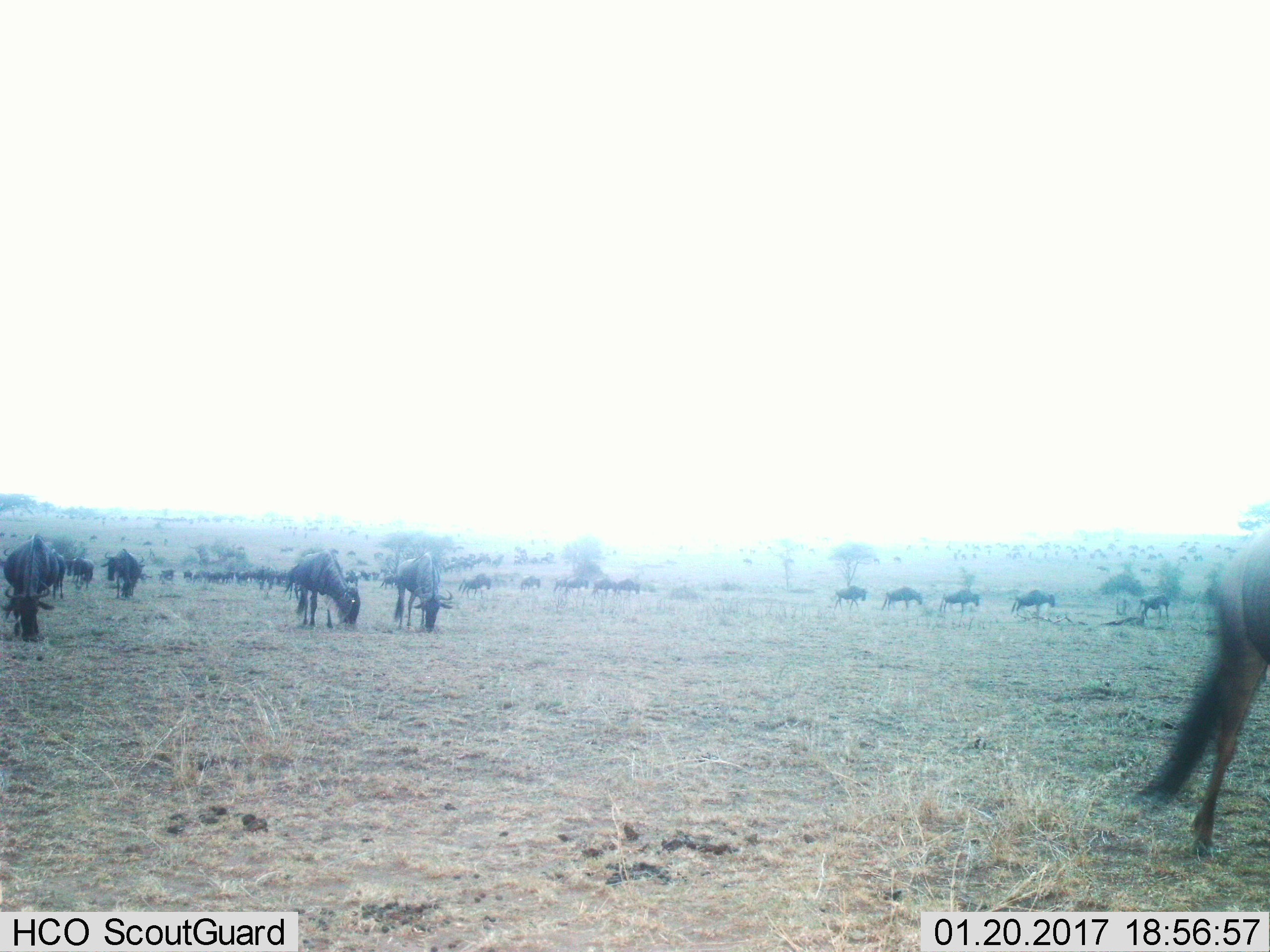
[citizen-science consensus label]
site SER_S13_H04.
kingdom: Animalia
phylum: Chordata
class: Mammalia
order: Artiodactyla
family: Bovidae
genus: Connochaetes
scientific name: Connochaetes taurinus taurinus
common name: blue wildebeest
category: wildebeestblue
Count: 11-50.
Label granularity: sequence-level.